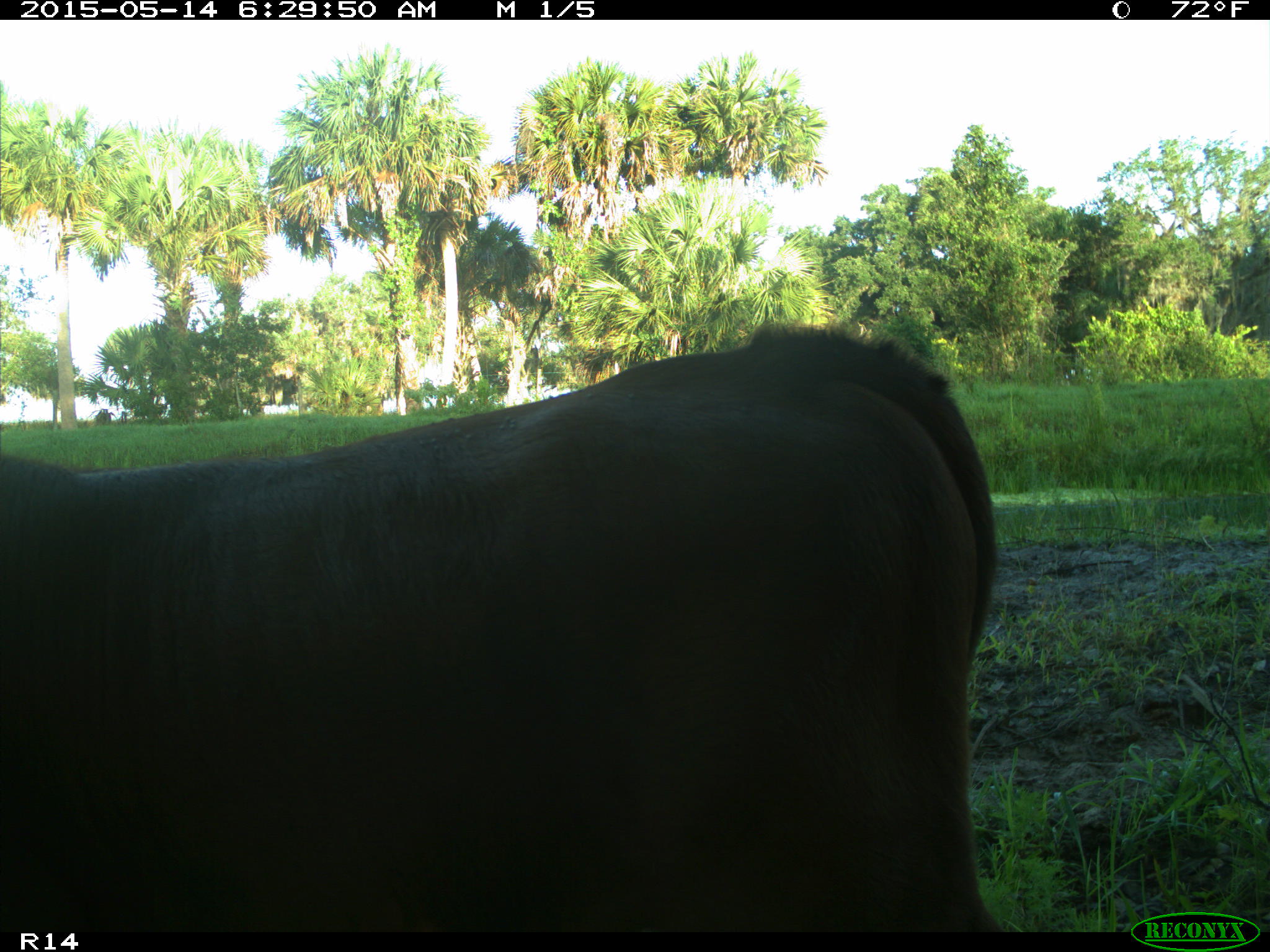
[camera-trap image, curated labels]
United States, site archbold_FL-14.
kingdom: Animalia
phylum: Chordata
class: Mammalia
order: Artiodactyla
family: Bovidae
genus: Bos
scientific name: Bos taurus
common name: domestic cow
Bos taurus (domestic cow).